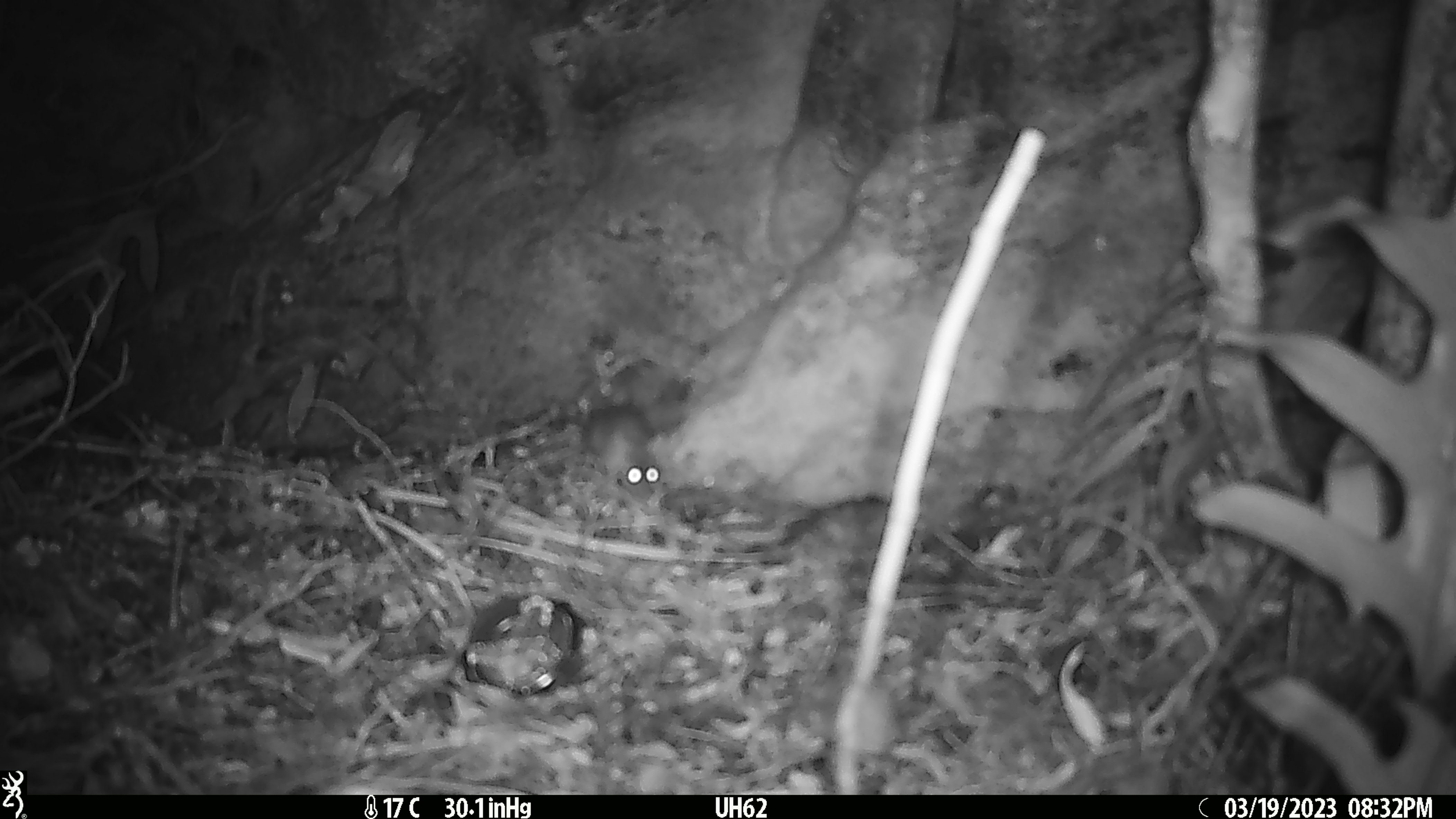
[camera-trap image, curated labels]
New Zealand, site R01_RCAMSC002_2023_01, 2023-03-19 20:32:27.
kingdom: Animalia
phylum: Chordata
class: Mammalia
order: Rodentia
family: Muridae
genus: Mus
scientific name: Mus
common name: mouse